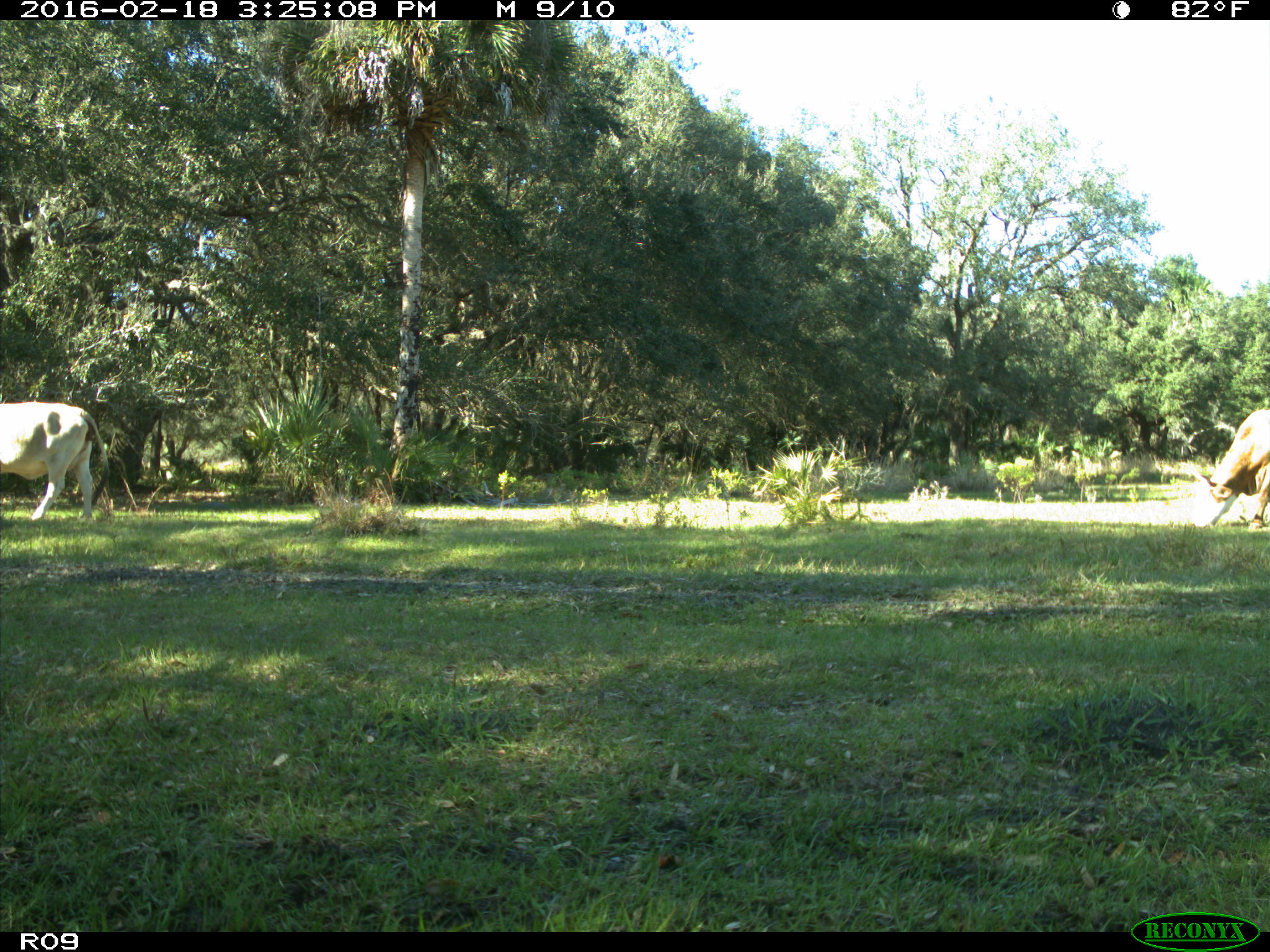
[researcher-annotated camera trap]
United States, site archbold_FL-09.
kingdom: Animalia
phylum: Chordata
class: Mammalia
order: Artiodactyla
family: Bovidae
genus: Bos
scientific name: Bos taurus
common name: domestic cow